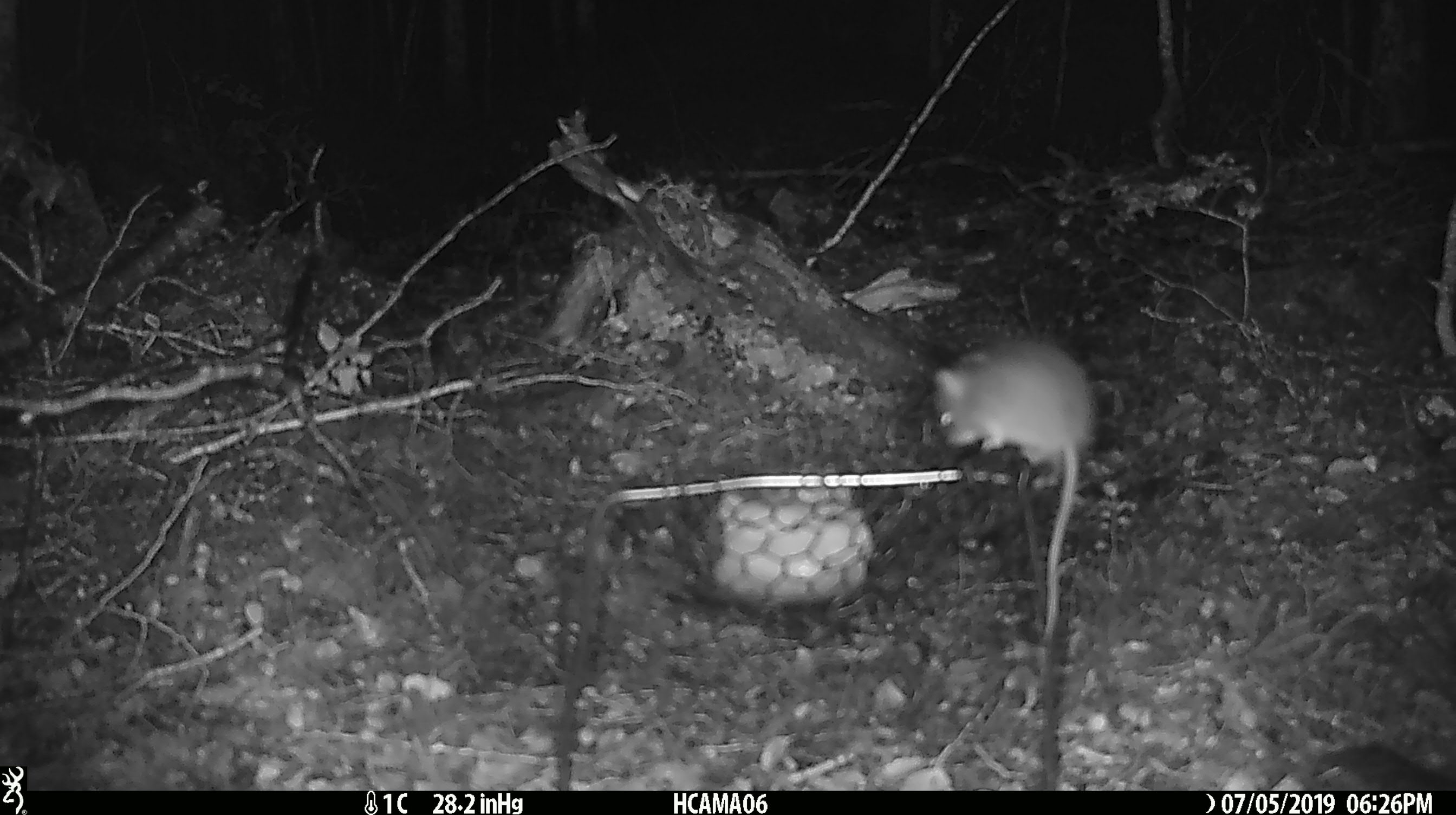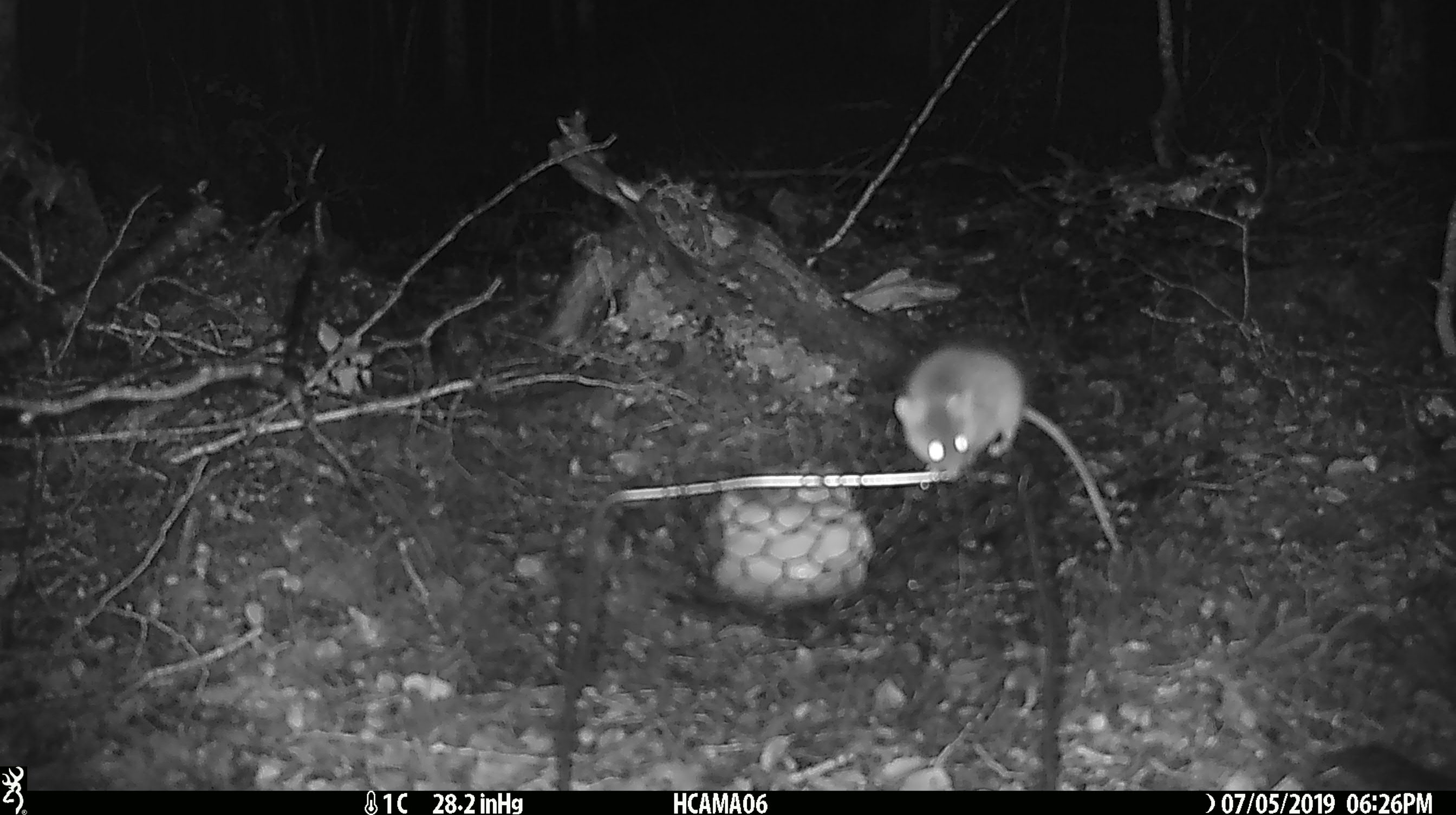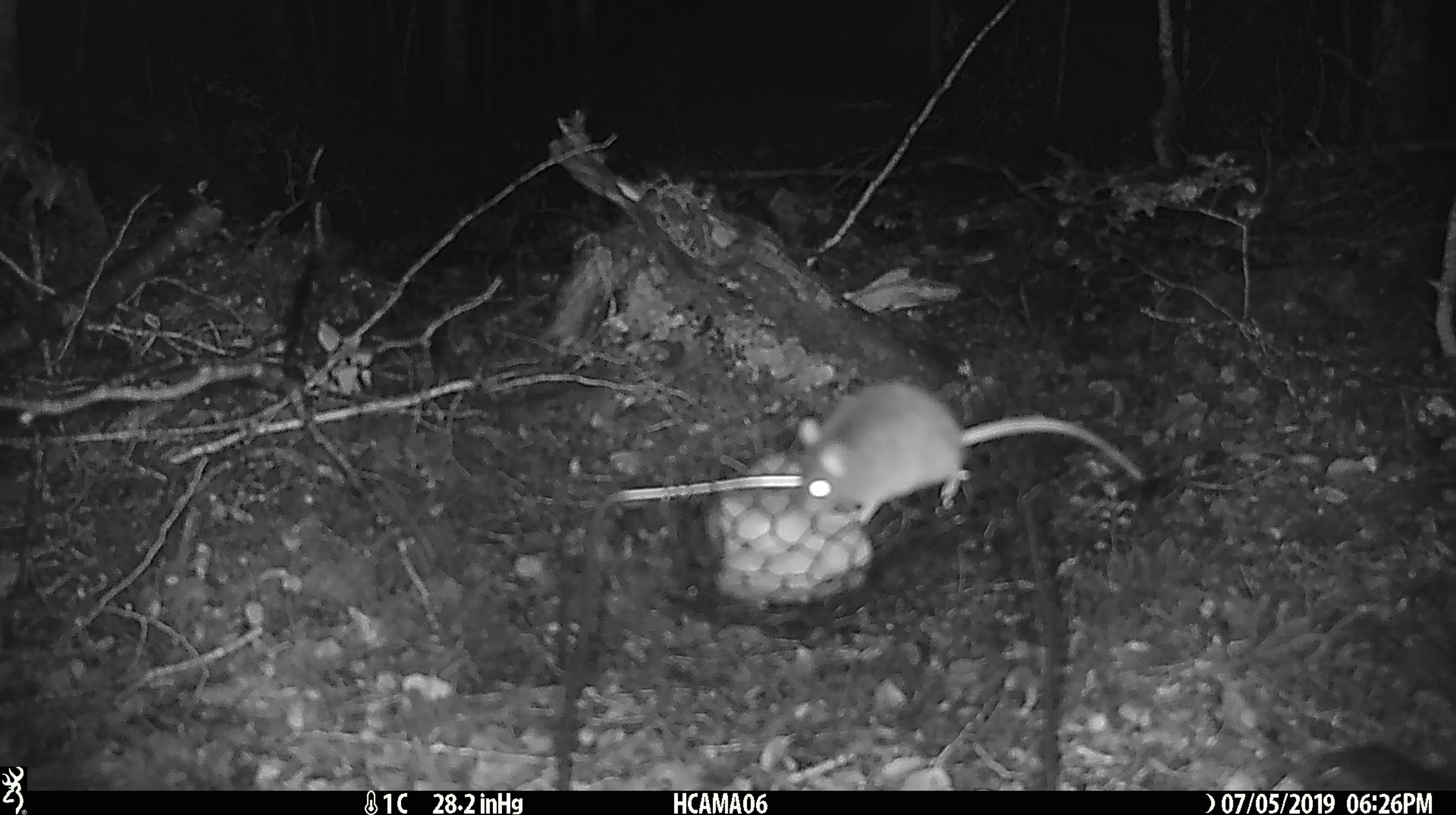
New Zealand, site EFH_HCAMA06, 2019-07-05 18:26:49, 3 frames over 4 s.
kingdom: Animalia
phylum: Chordata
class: Mammalia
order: Rodentia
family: Muridae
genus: Mus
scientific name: Mus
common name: mouse